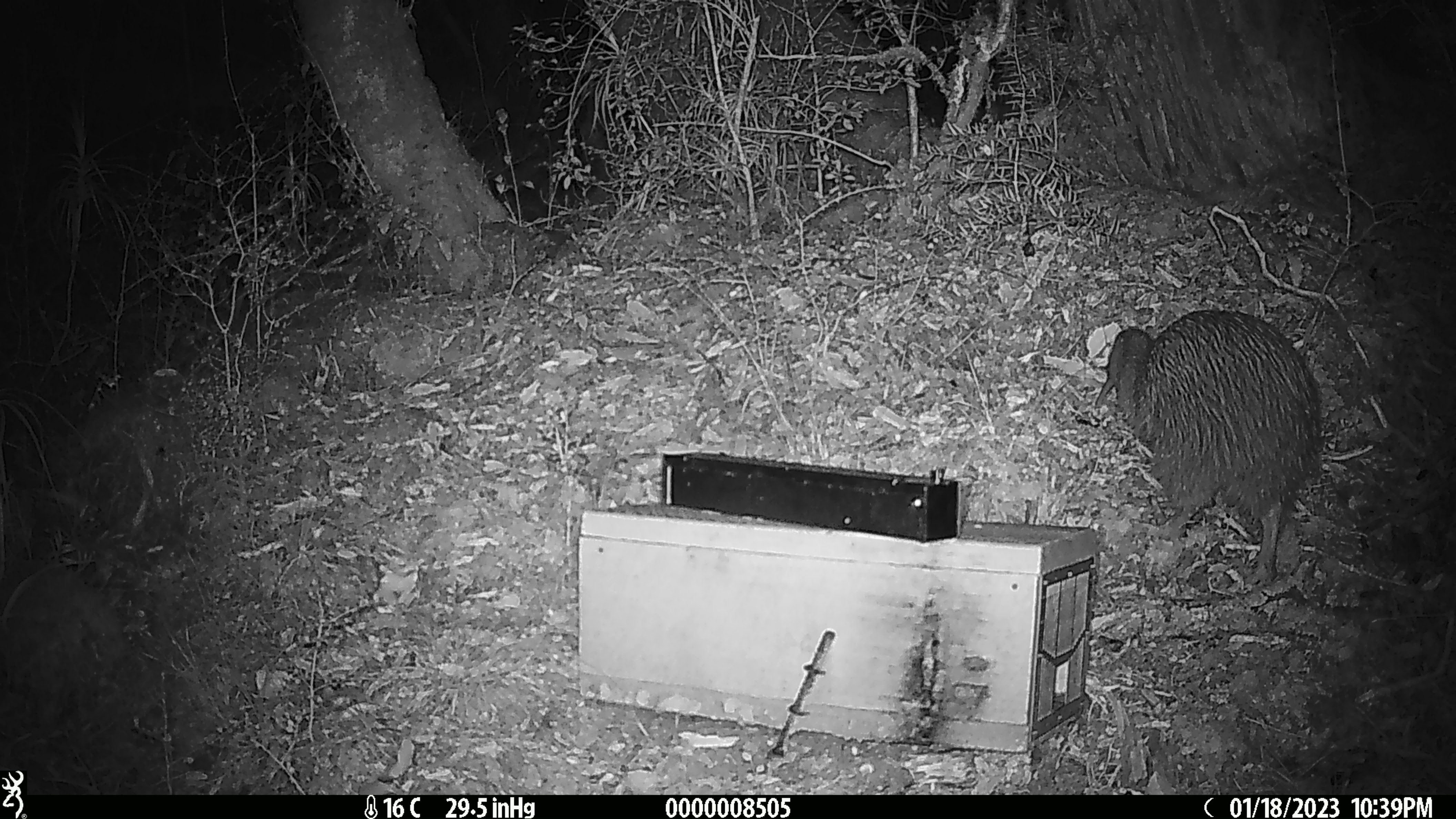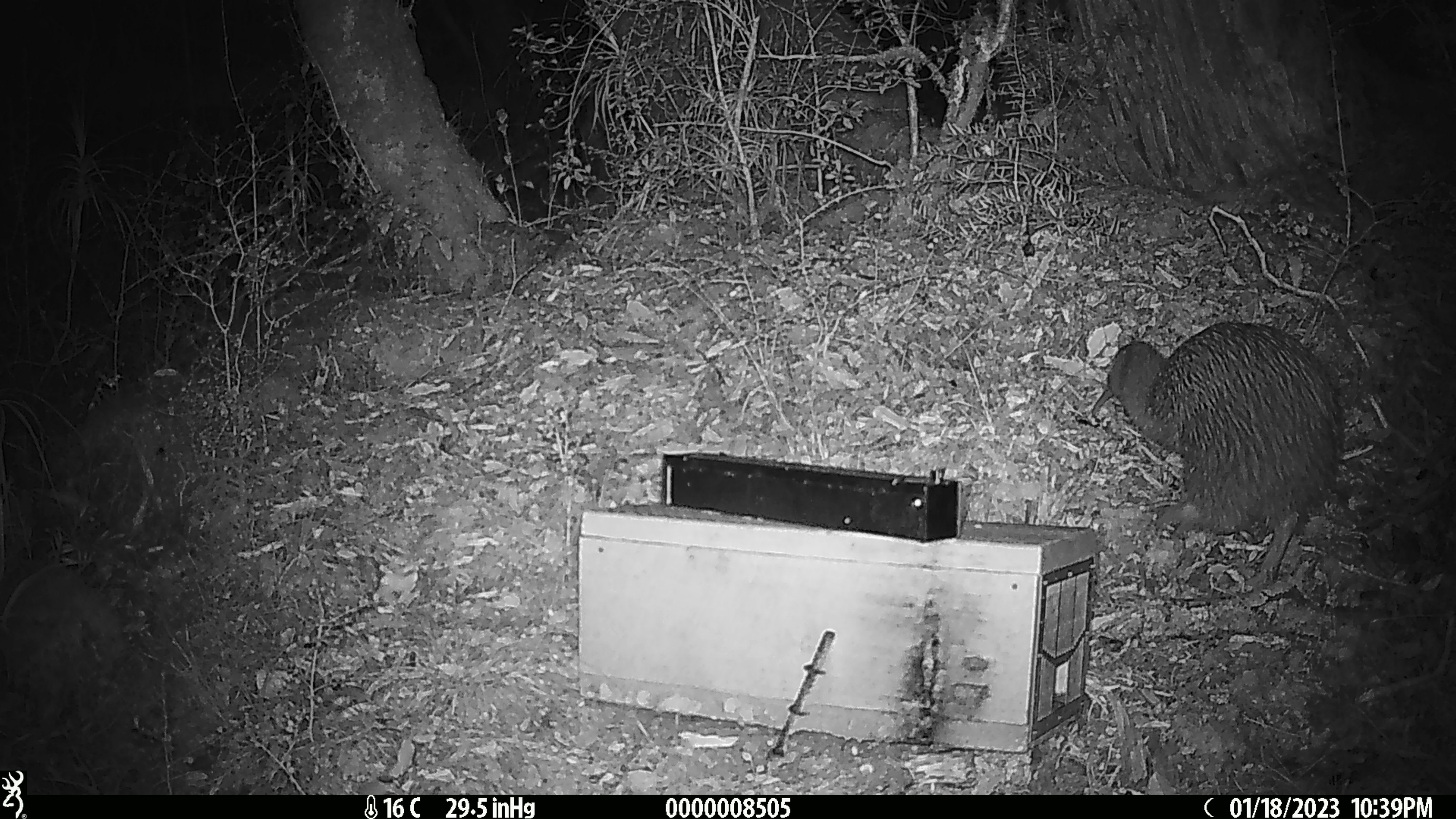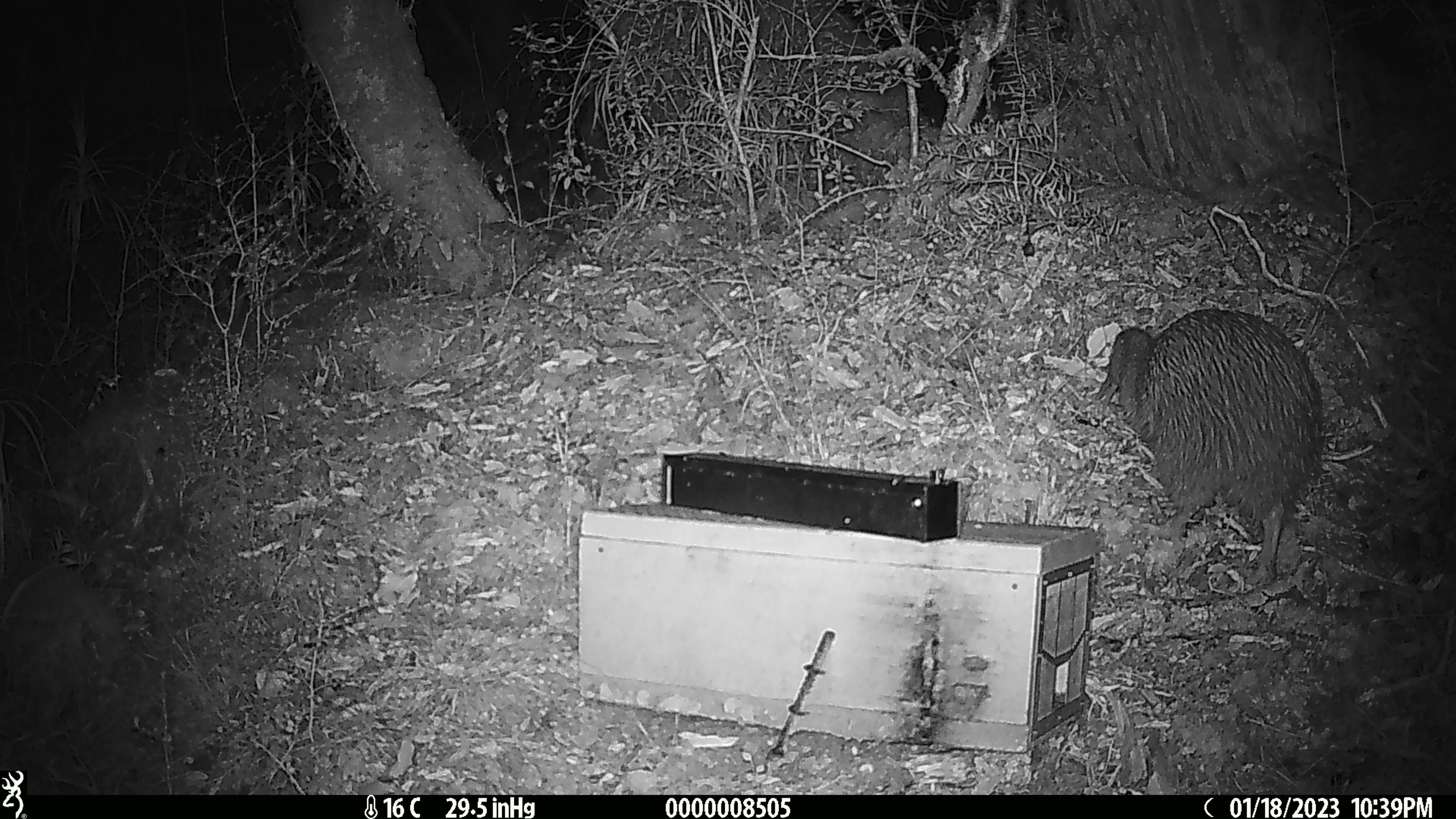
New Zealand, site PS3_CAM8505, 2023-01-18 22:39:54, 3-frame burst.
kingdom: Animalia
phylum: Chordata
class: Aves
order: Apterygiformes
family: Apterygidae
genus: Apteryx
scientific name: Apteryx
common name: kiwi